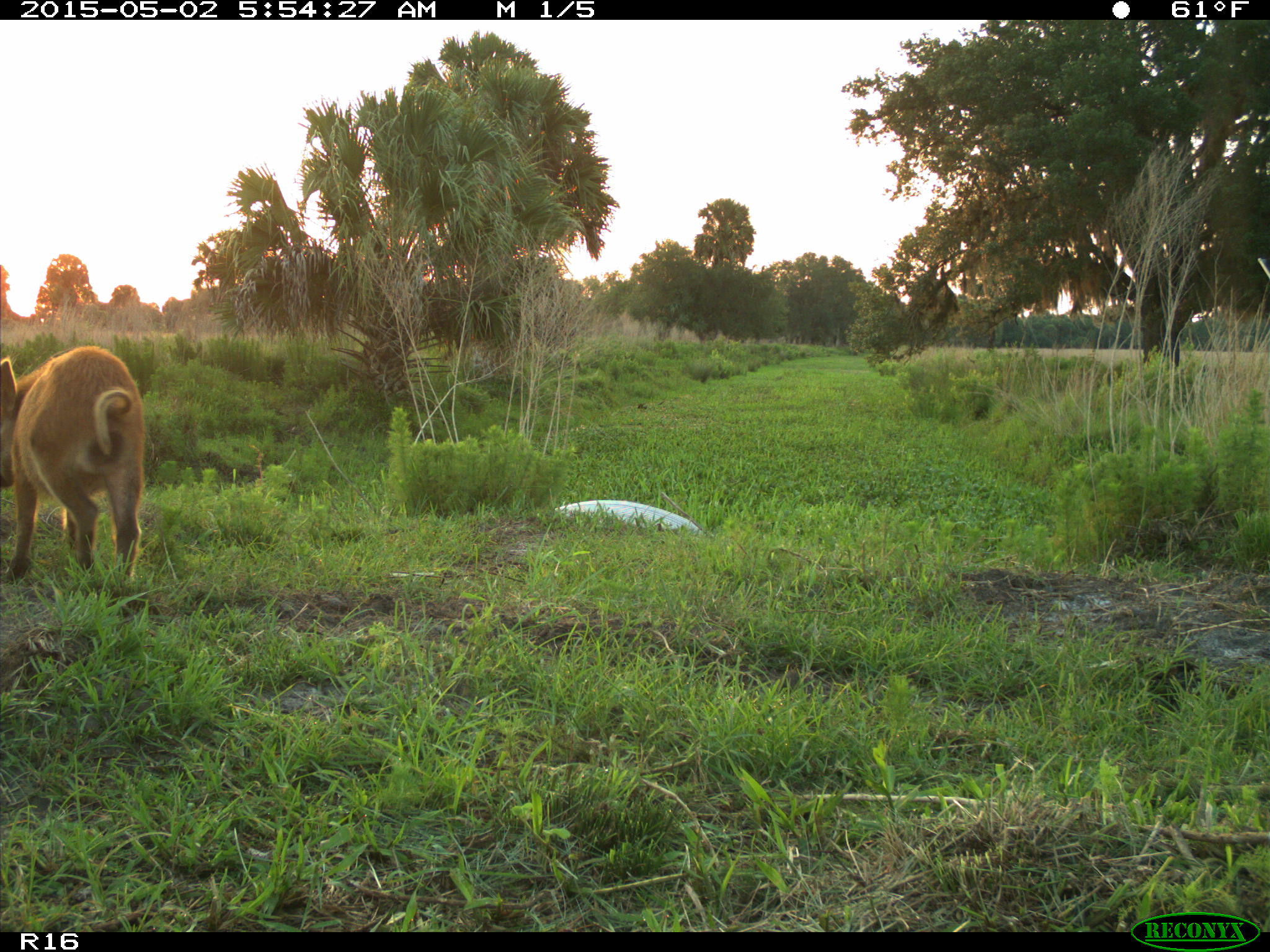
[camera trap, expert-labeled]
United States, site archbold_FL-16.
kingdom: Animalia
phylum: Chordata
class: Mammalia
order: Artiodactyla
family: Suidae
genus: Sus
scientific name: Sus scrofa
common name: wild boar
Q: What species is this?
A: Sus scrofa (wild boar).